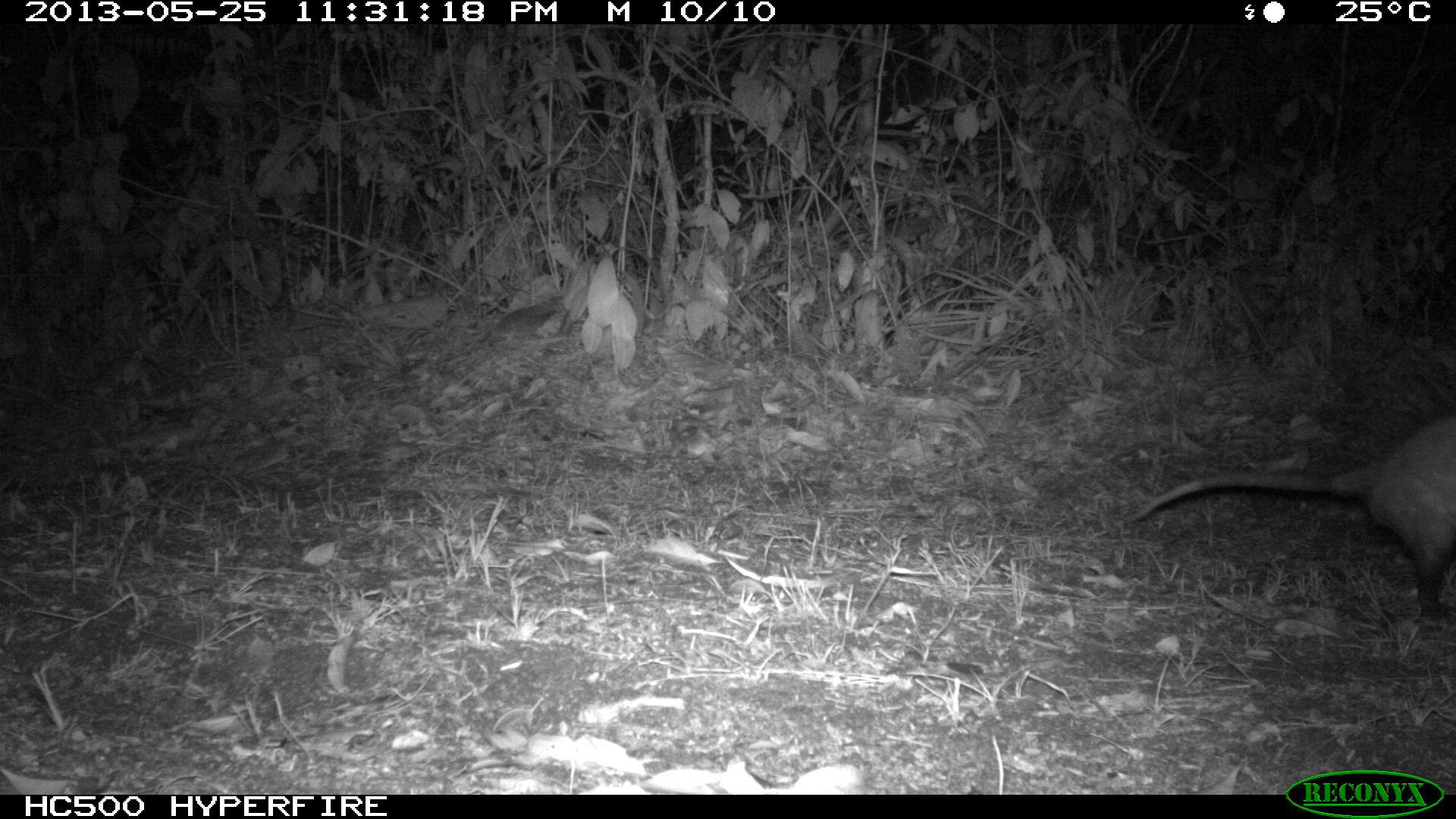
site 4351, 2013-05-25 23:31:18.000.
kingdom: Animalia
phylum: Chordata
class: Mammalia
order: Didelphimorphia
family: Didelphidae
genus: Didelphis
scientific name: Didelphis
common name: american opossums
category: didelphis sp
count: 1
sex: male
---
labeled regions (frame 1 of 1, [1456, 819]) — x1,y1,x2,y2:
didelphis sp: 1128,412,1456,623